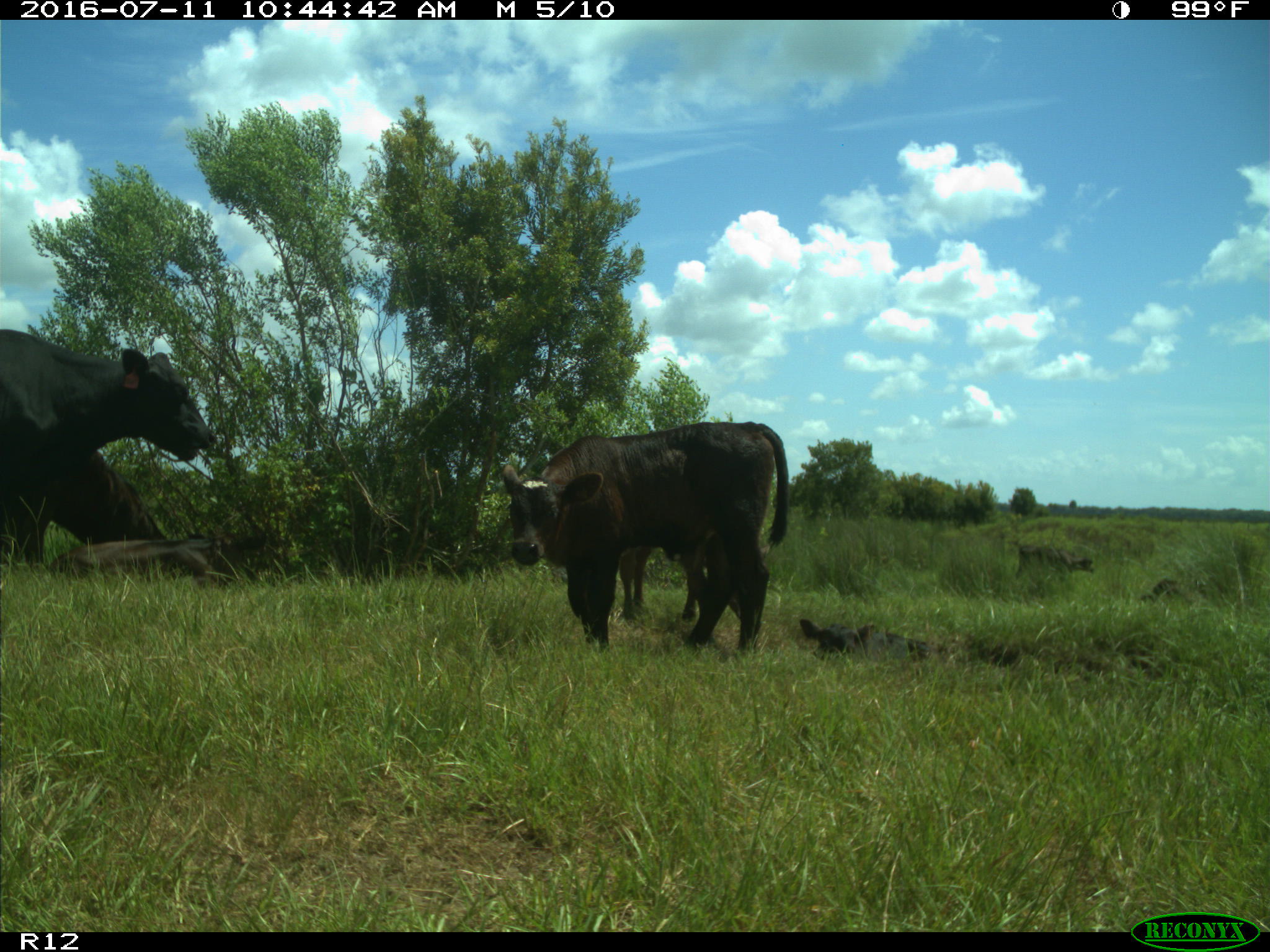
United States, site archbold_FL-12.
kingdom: Animalia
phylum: Chordata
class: Mammalia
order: Artiodactyla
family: Bovidae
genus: Bos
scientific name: Bos taurus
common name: domestic cow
Bos taurus (domestic cow).